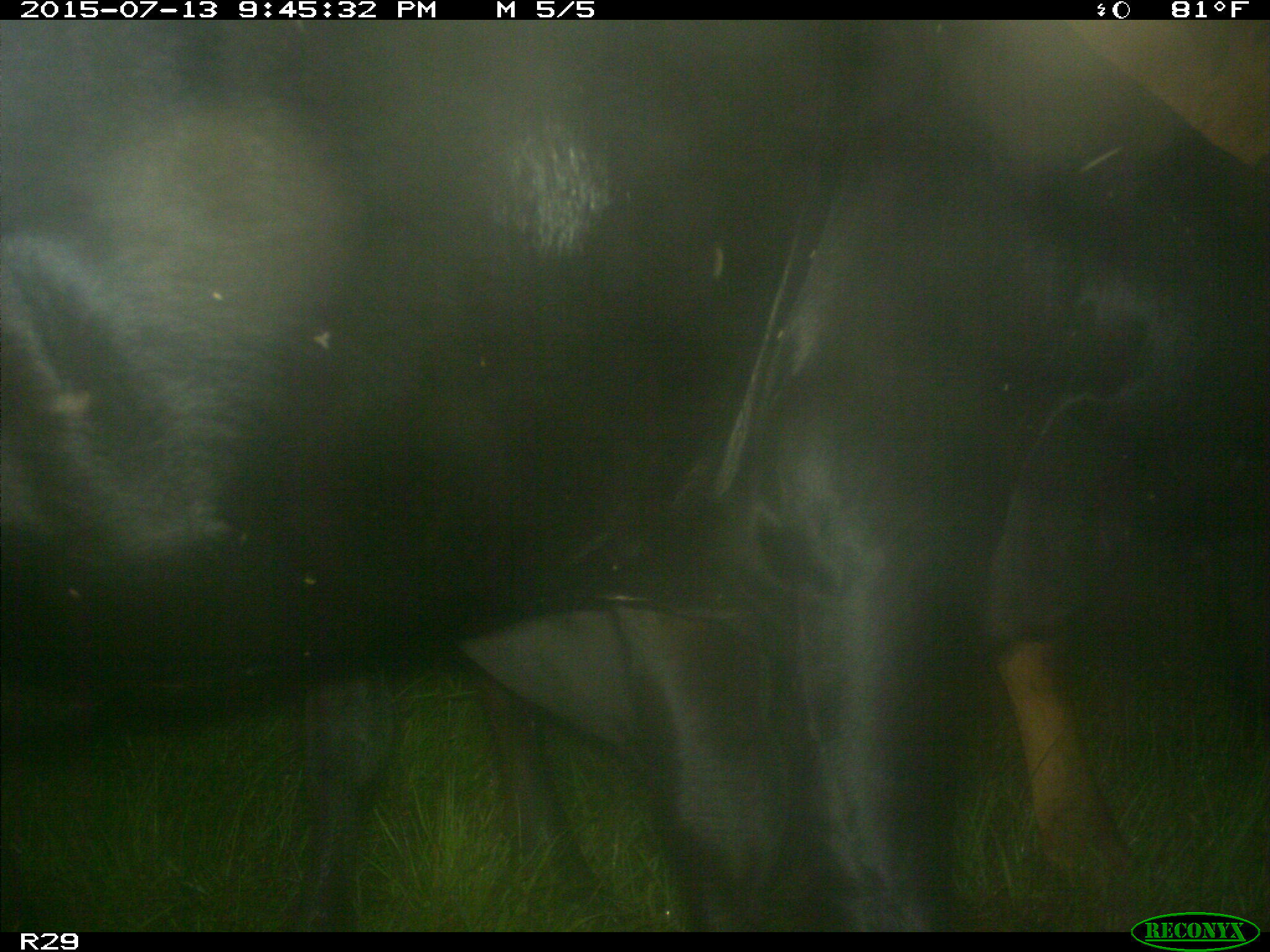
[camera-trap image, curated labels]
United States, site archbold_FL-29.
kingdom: Animalia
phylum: Chordata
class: Mammalia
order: Artiodactyla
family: Bovidae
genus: Bos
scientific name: Bos taurus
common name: domestic cow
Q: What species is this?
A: Bos taurus (domestic cow).